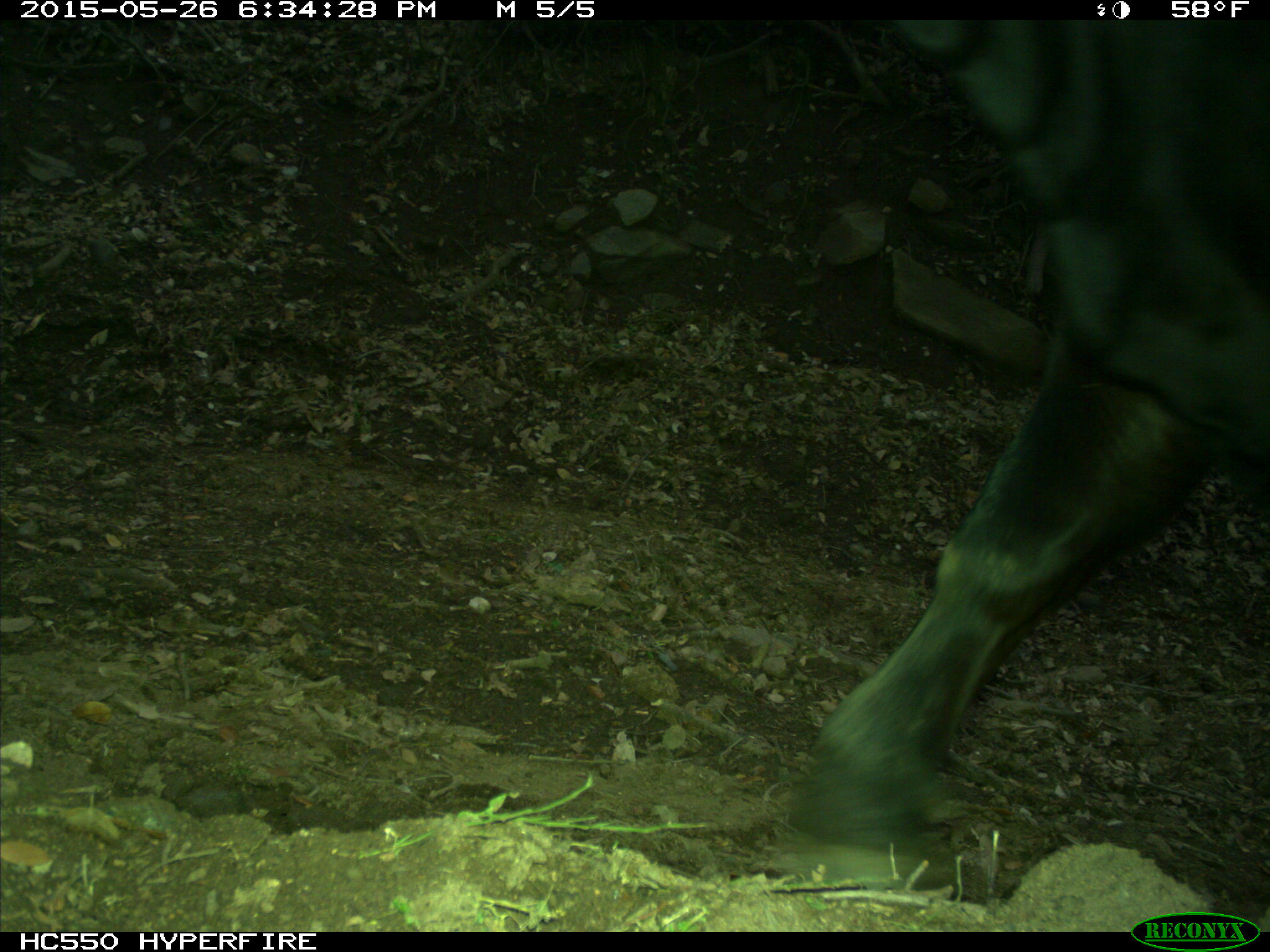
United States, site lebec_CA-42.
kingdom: Animalia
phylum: Chordata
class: Mammalia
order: Artiodactyla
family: Bovidae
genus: Bos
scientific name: Bos taurus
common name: domestic cow